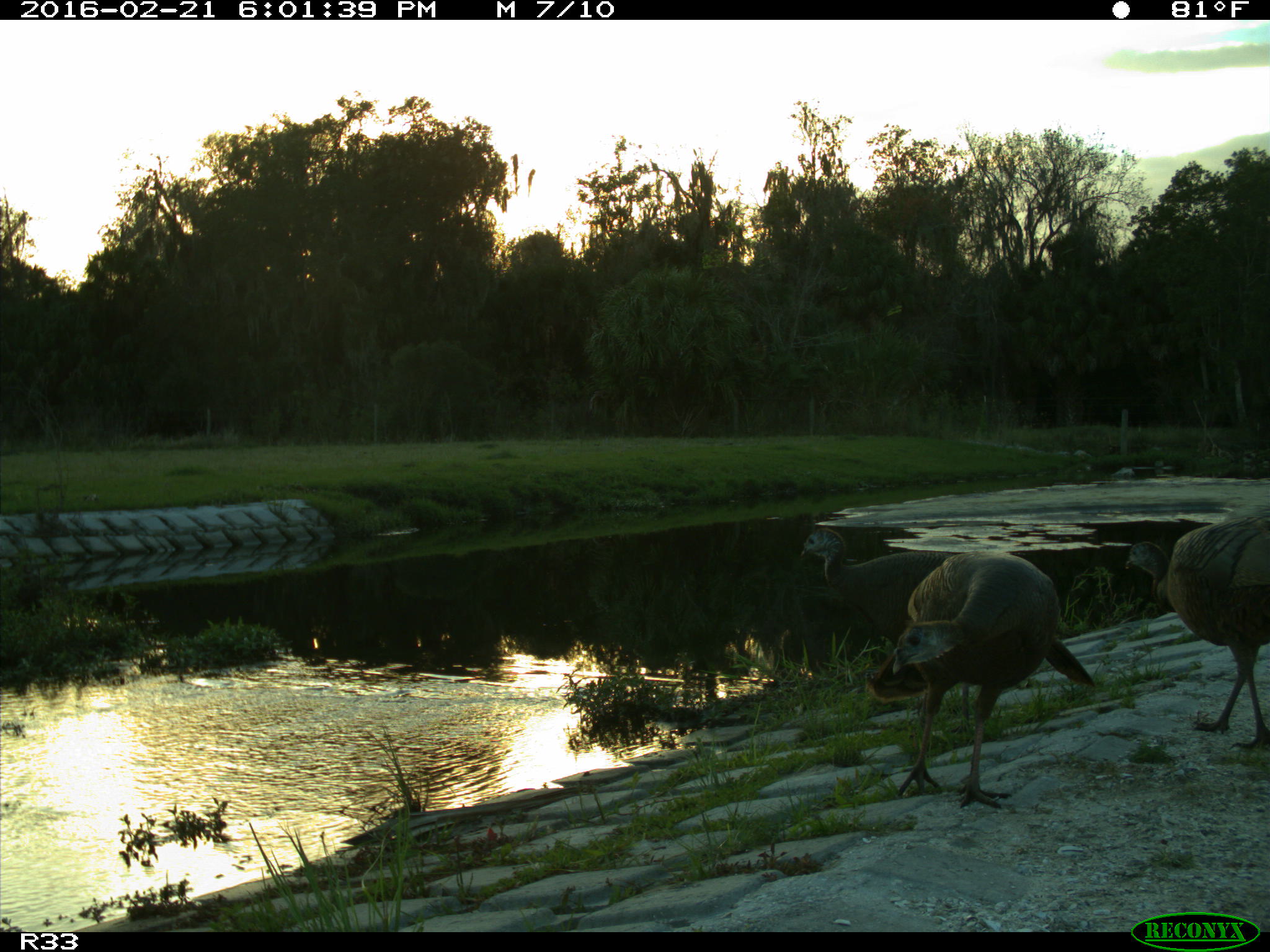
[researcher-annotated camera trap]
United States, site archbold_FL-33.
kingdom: Animalia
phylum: Chordata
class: Aves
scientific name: Aves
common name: birds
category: unidentified bird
Unidentified bird (birds) (Aves).